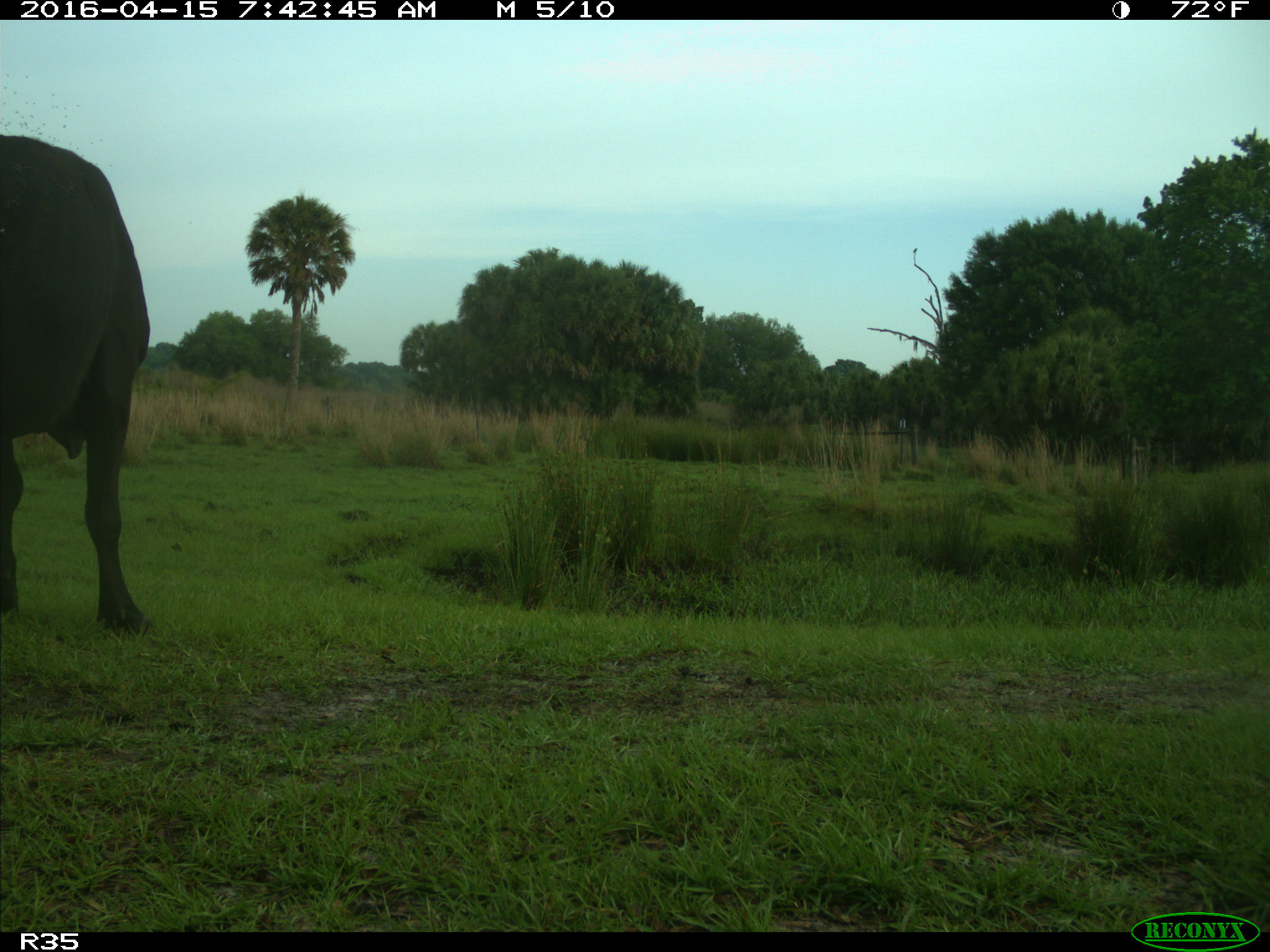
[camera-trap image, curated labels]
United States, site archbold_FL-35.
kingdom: Animalia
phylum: Chordata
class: Mammalia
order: Artiodactyla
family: Bovidae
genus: Bos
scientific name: Bos taurus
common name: domestic cow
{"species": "Bos taurus (domestic cow)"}